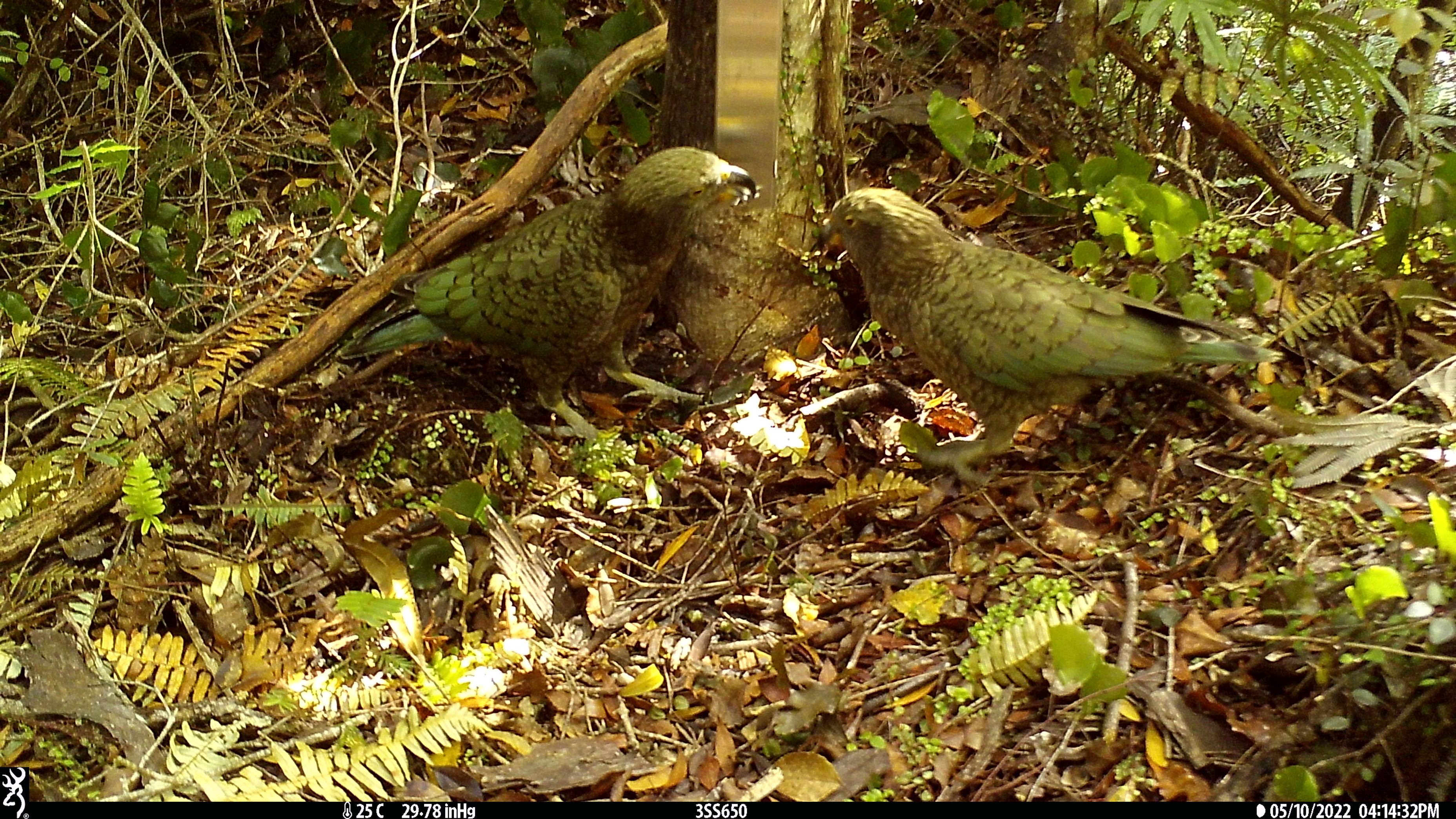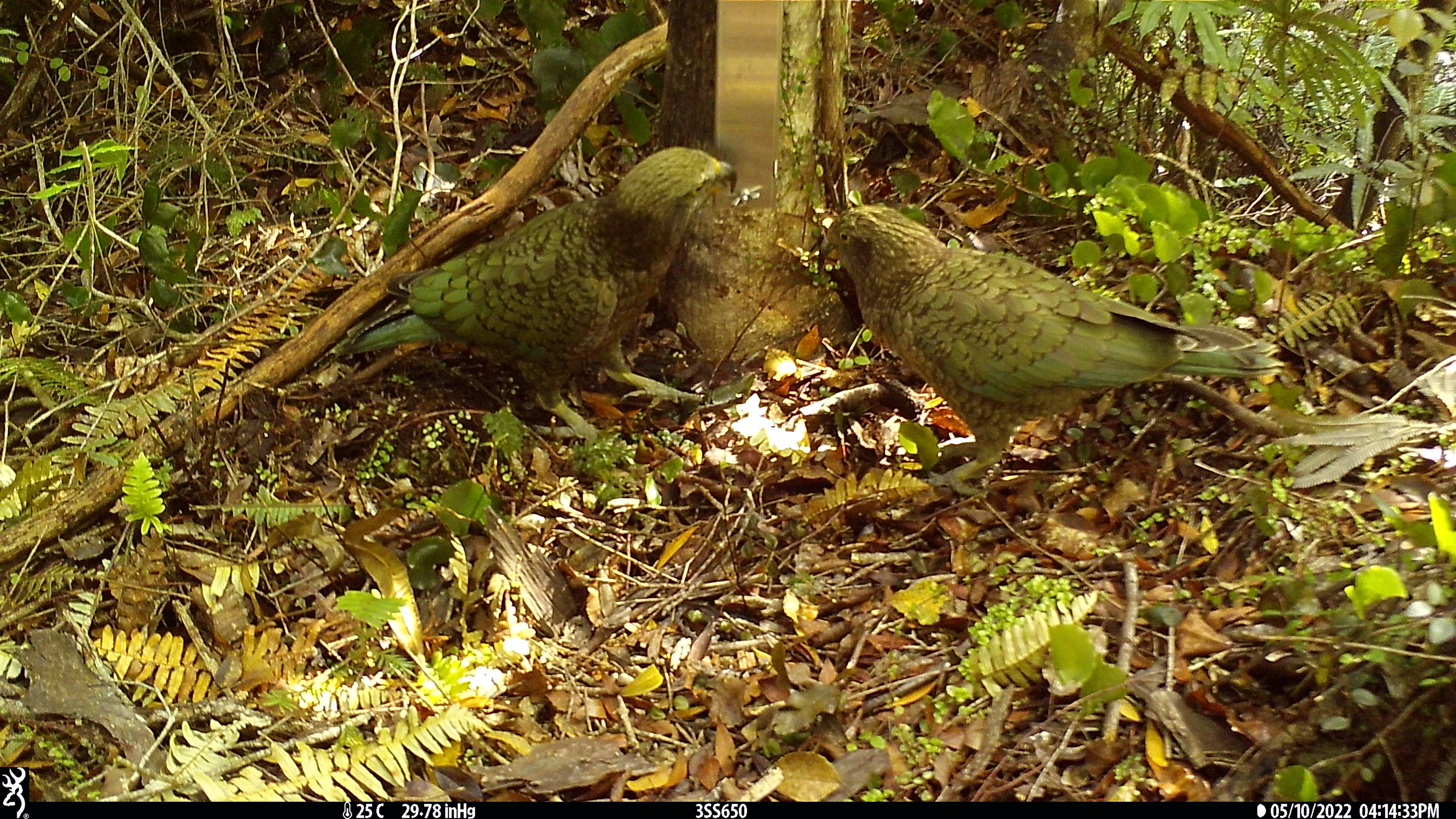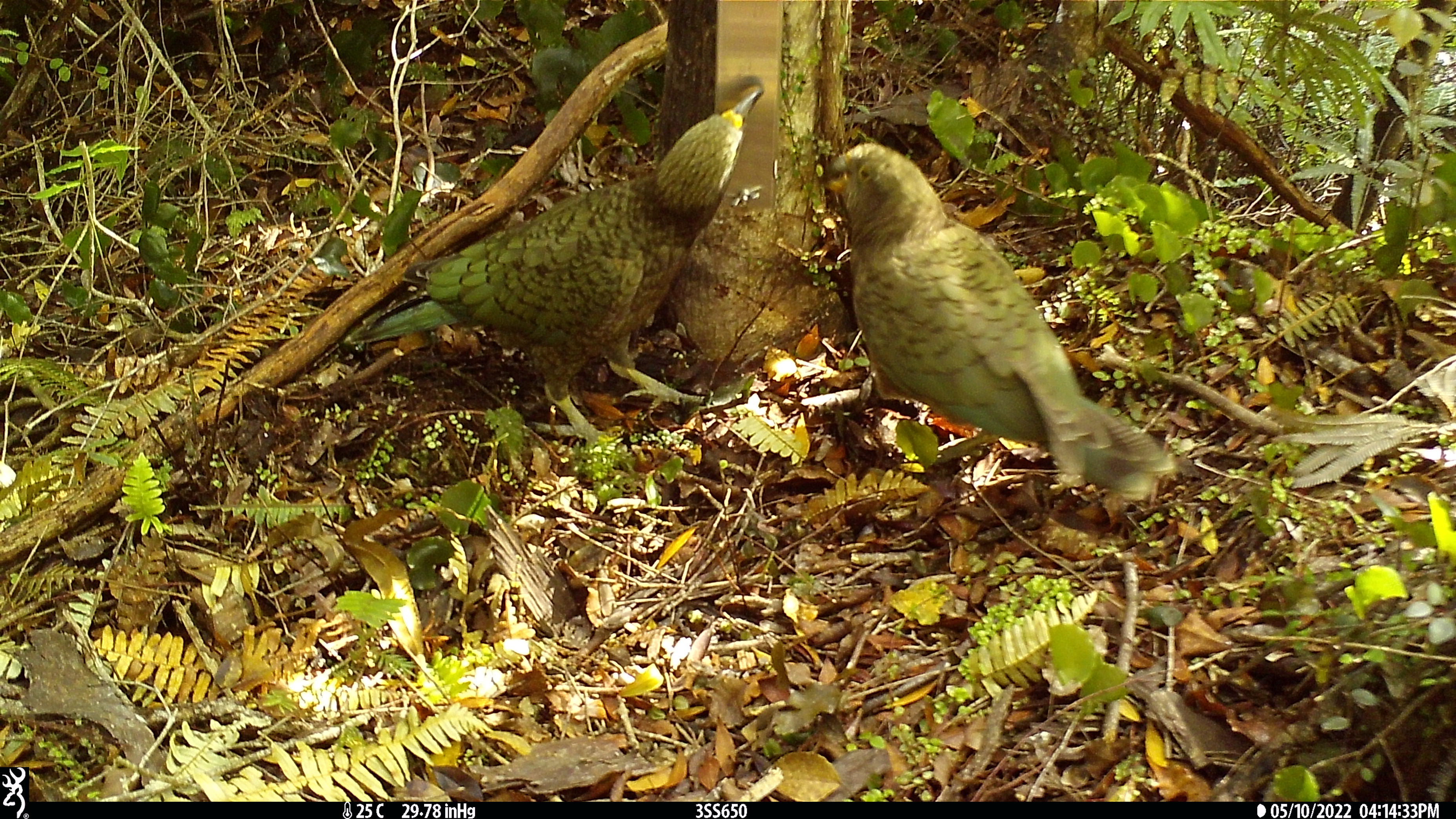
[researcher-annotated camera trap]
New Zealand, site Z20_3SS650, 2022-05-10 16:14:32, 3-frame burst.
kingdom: Animalia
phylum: Chordata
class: Aves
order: Psittaciformes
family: Strigopidae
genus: Nestor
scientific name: Nestor notabilis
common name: kea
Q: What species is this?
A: Kea (Nestor notabilis).